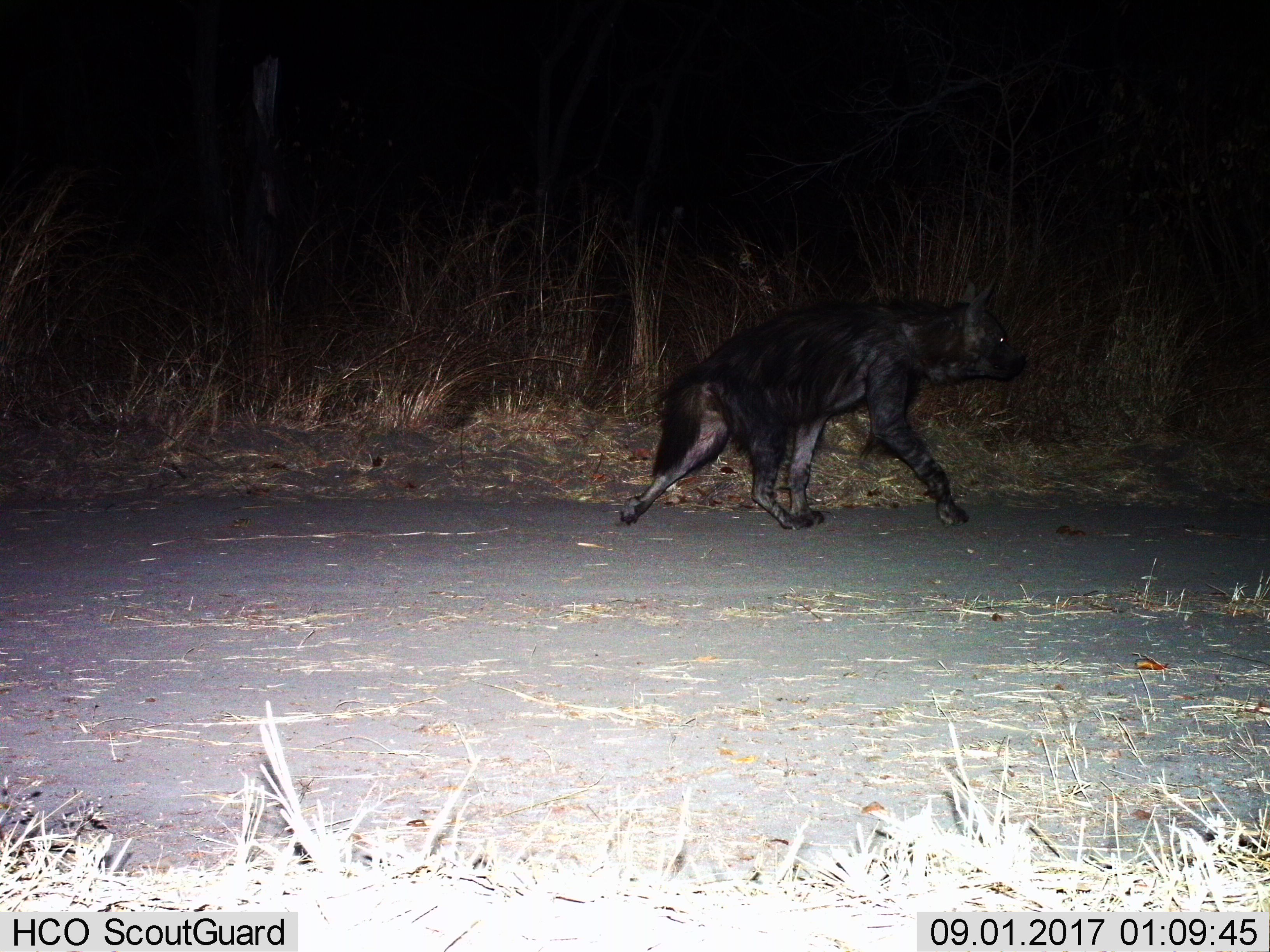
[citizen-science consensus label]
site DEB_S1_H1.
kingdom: Animalia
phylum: Chordata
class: Mammalia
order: Carnivora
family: Hyaenidae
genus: Parahyaena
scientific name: Parahyaena brunnea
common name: brown hyena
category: hyenabrown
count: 1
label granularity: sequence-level